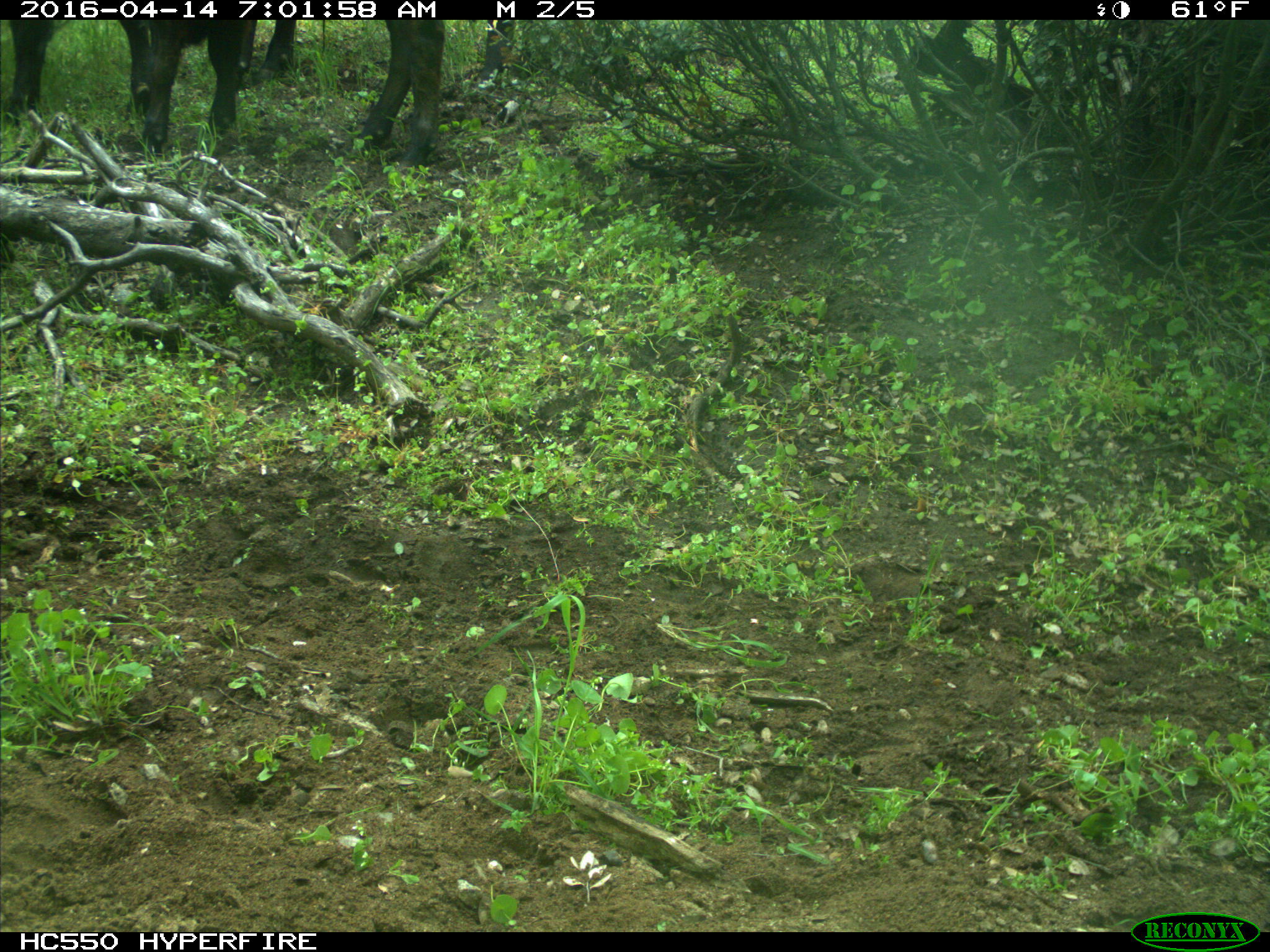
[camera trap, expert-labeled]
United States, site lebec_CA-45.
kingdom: Animalia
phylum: Chordata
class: Mammalia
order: Artiodactyla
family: Bovidae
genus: Bos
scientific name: Bos taurus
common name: domestic cow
Bos taurus (domestic cow).